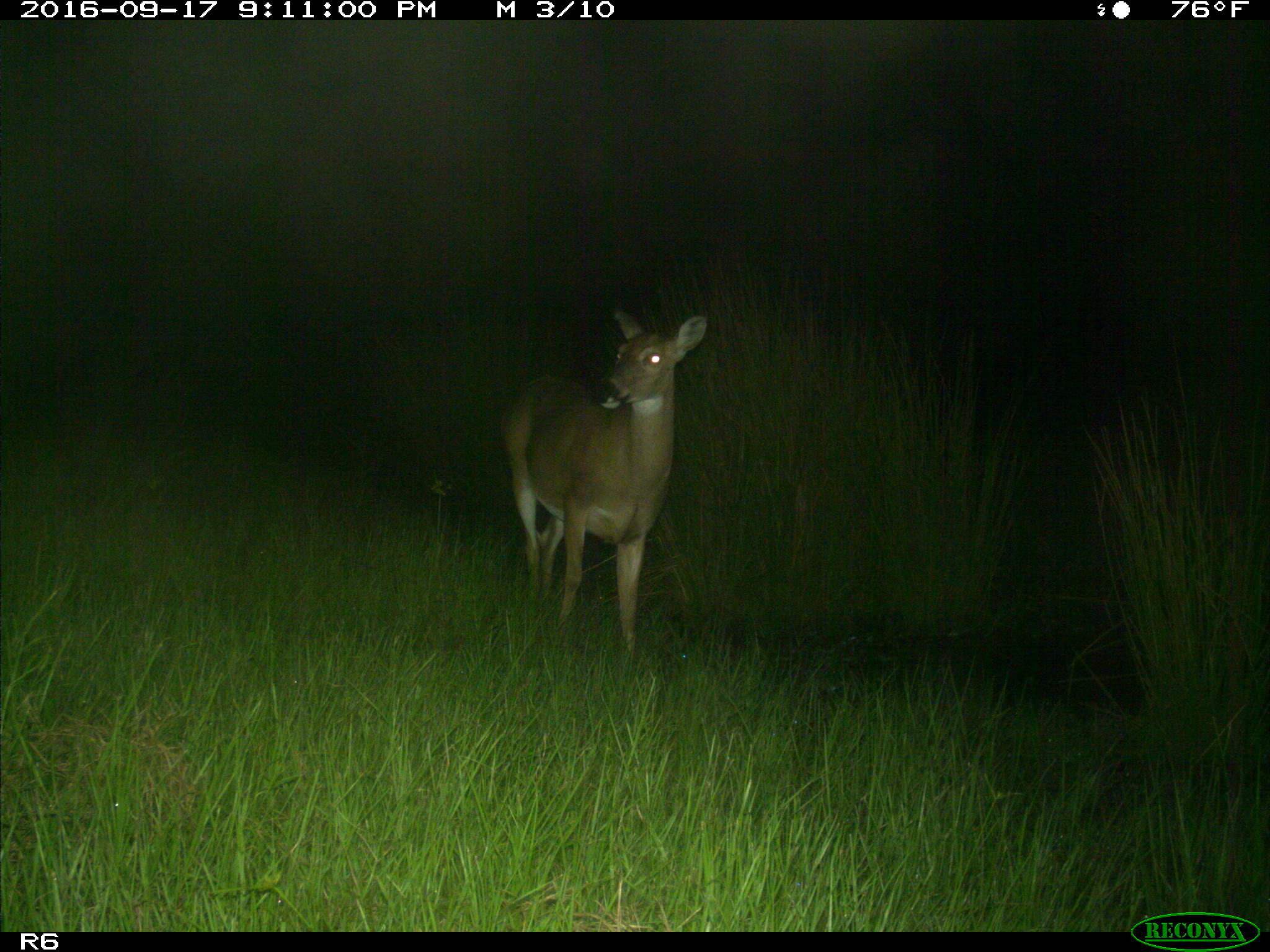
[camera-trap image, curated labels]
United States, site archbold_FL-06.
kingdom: Animalia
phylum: Chordata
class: Mammalia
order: Artiodactyla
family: Cervidae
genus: Odocoileus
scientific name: Odocoileus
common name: deer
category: unidentified deer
Unidentified deer (deer) (Odocoileus).